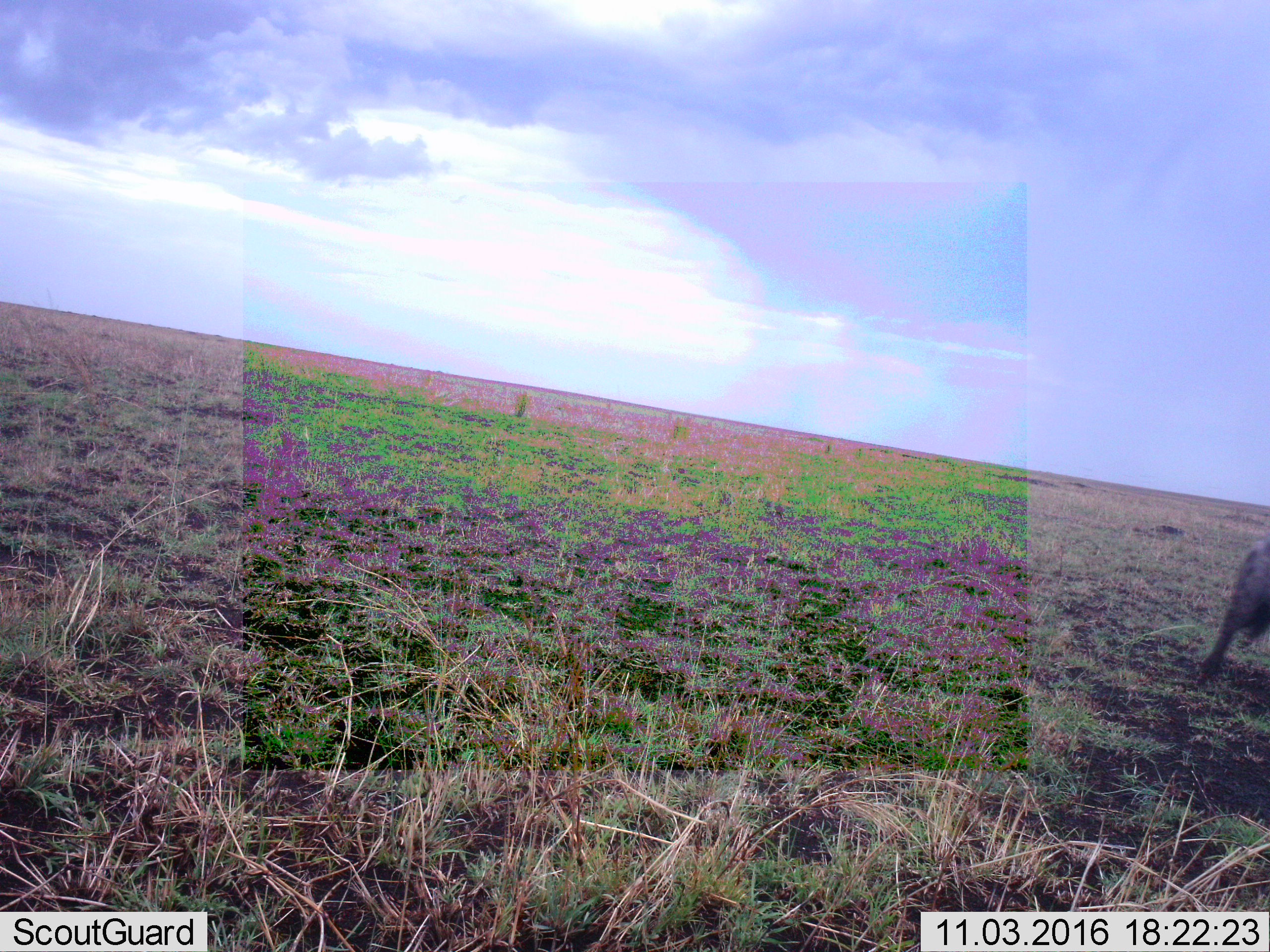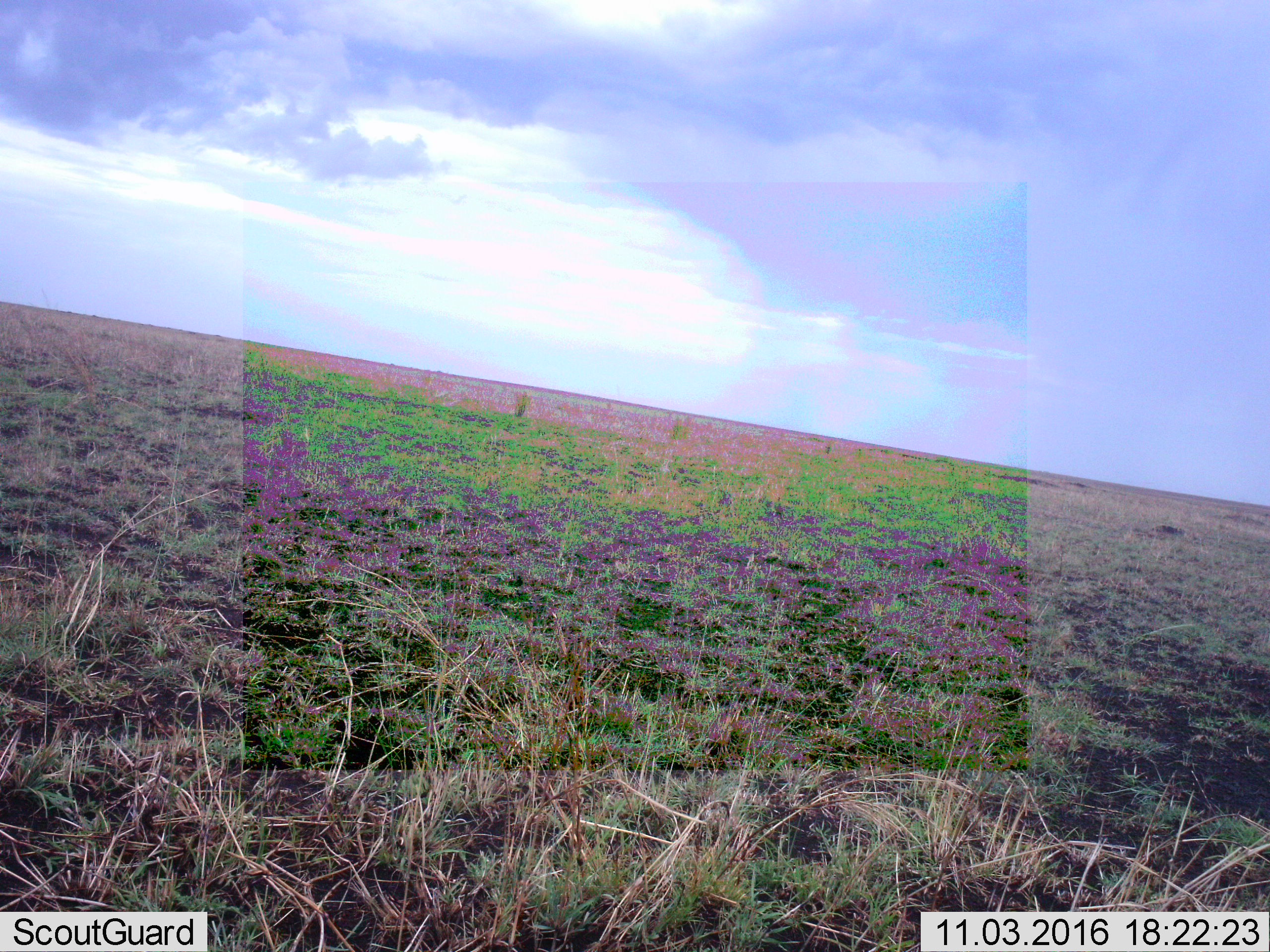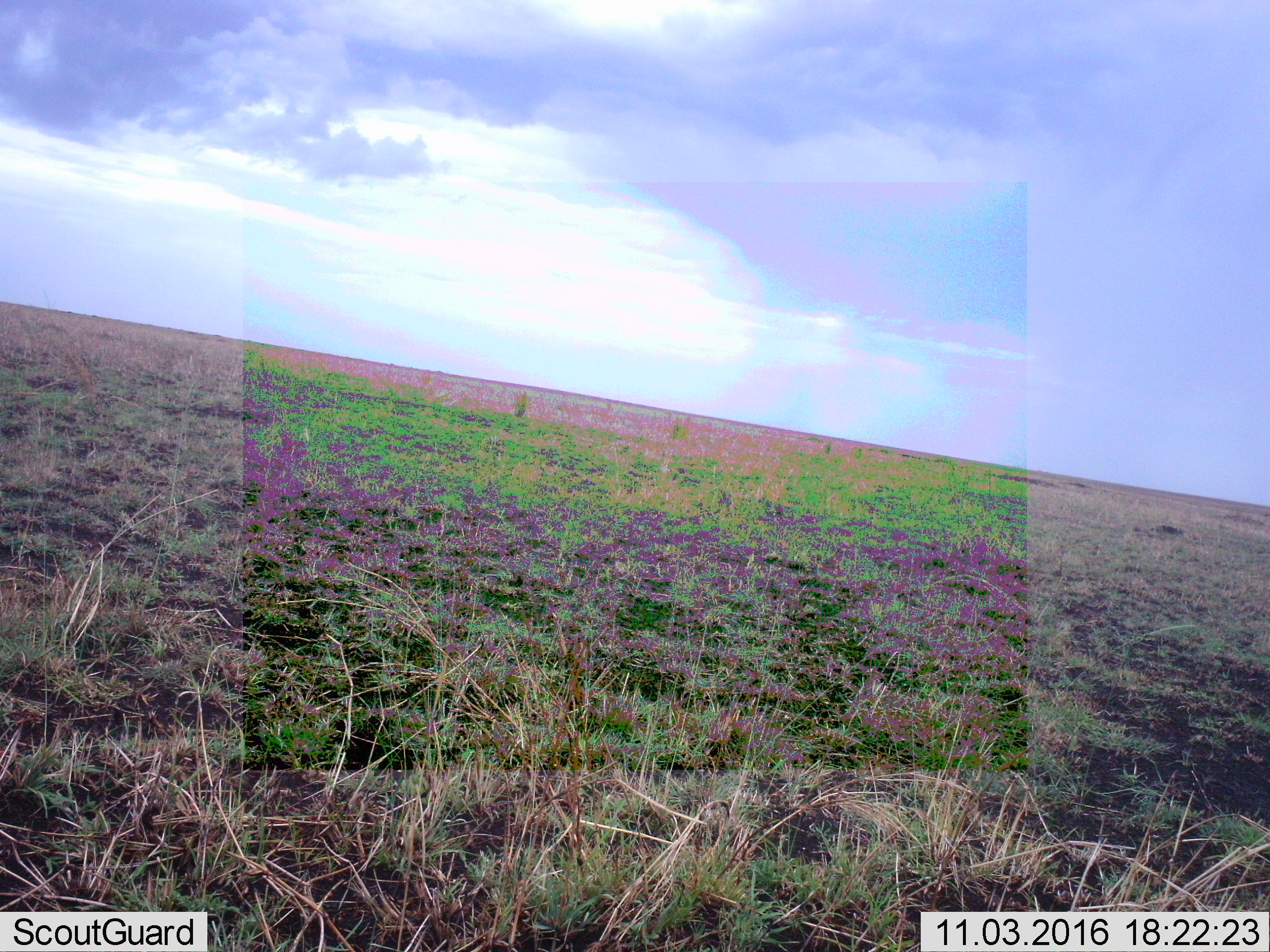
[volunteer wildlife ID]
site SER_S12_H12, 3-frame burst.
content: unidentified animal